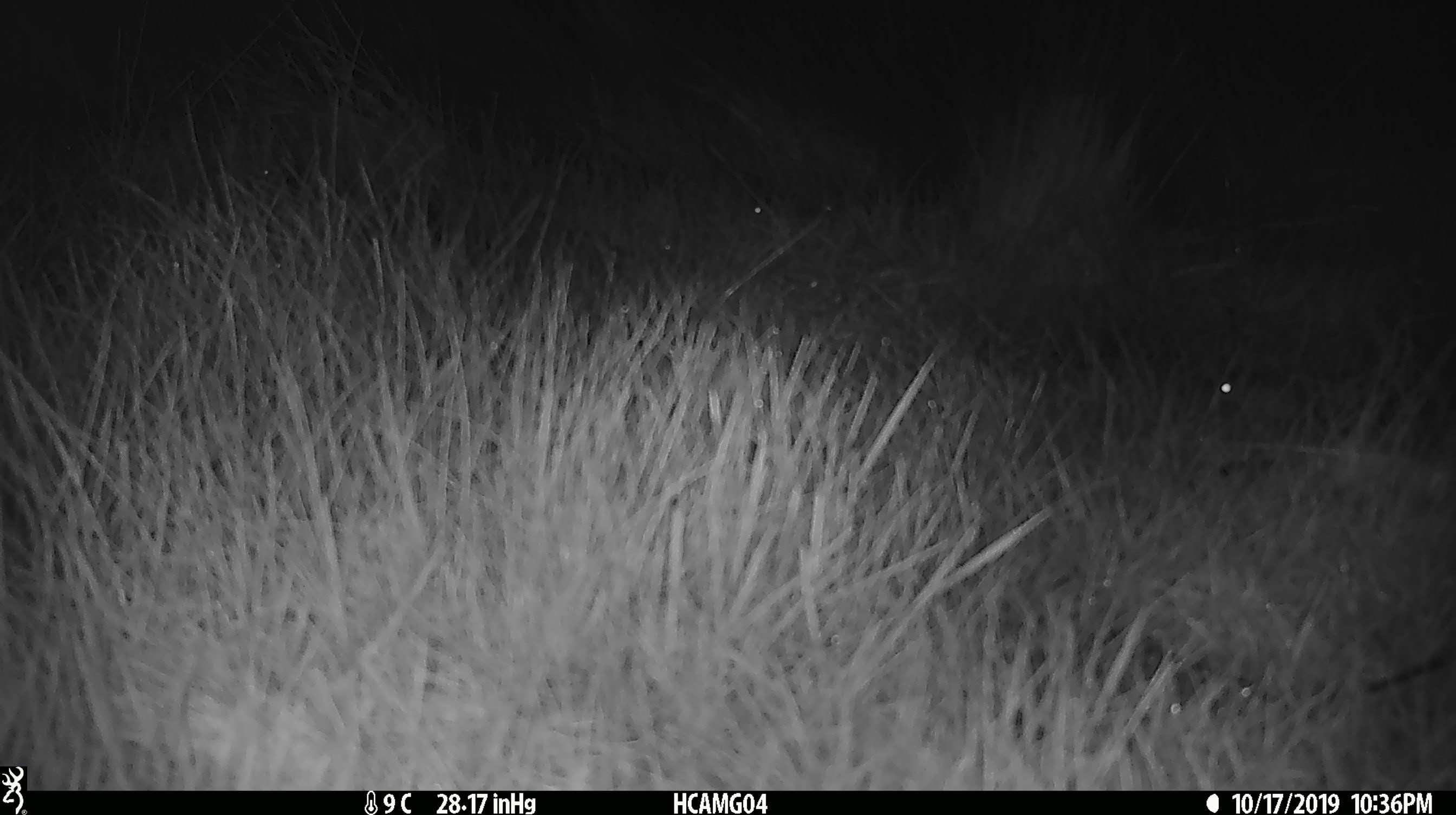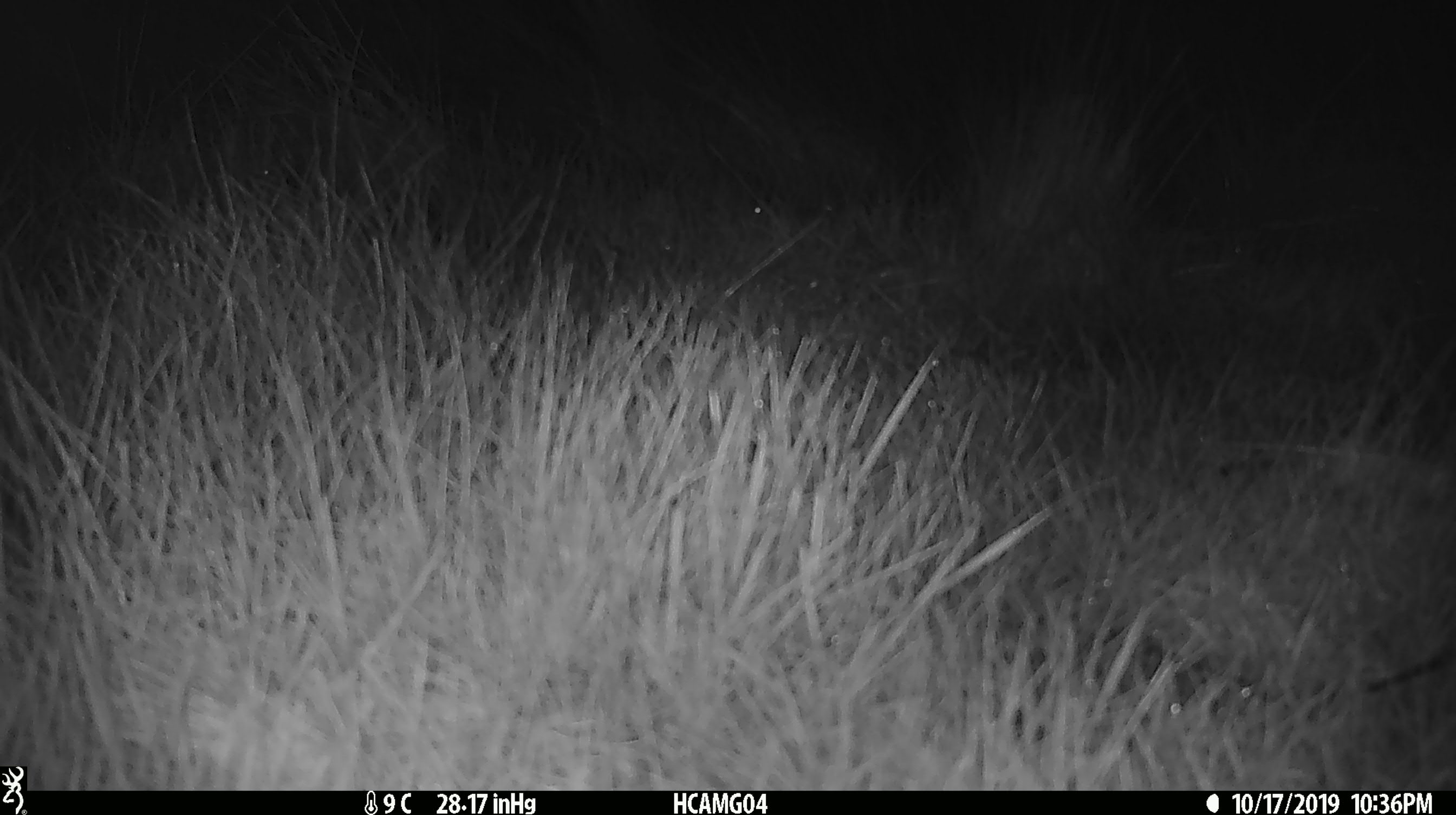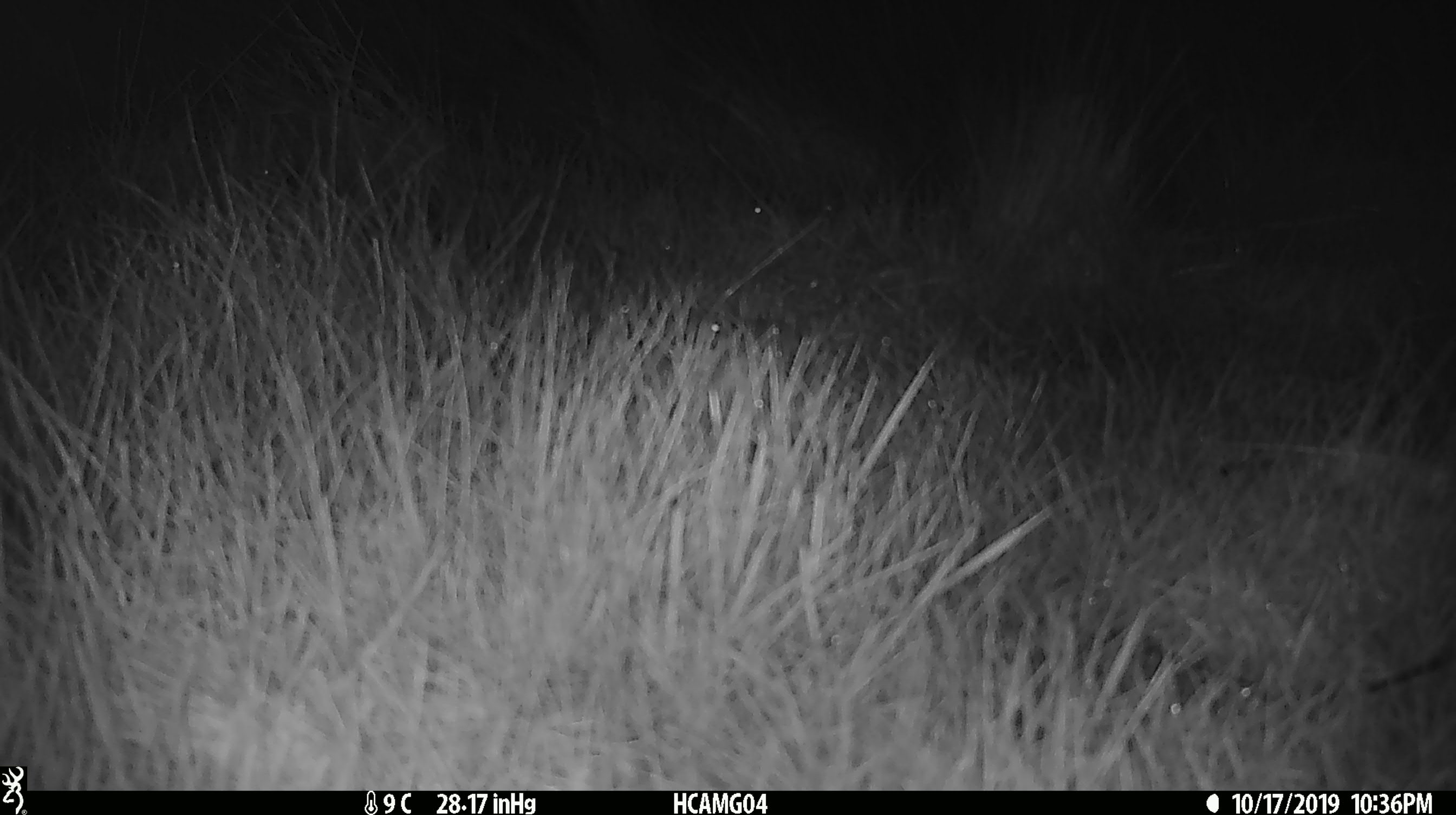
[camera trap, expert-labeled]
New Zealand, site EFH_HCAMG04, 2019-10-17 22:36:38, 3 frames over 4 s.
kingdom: Animalia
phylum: Chordata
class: Mammalia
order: Rodentia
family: Muridae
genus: Mus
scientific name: Mus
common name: mouse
Mouse (Mus).